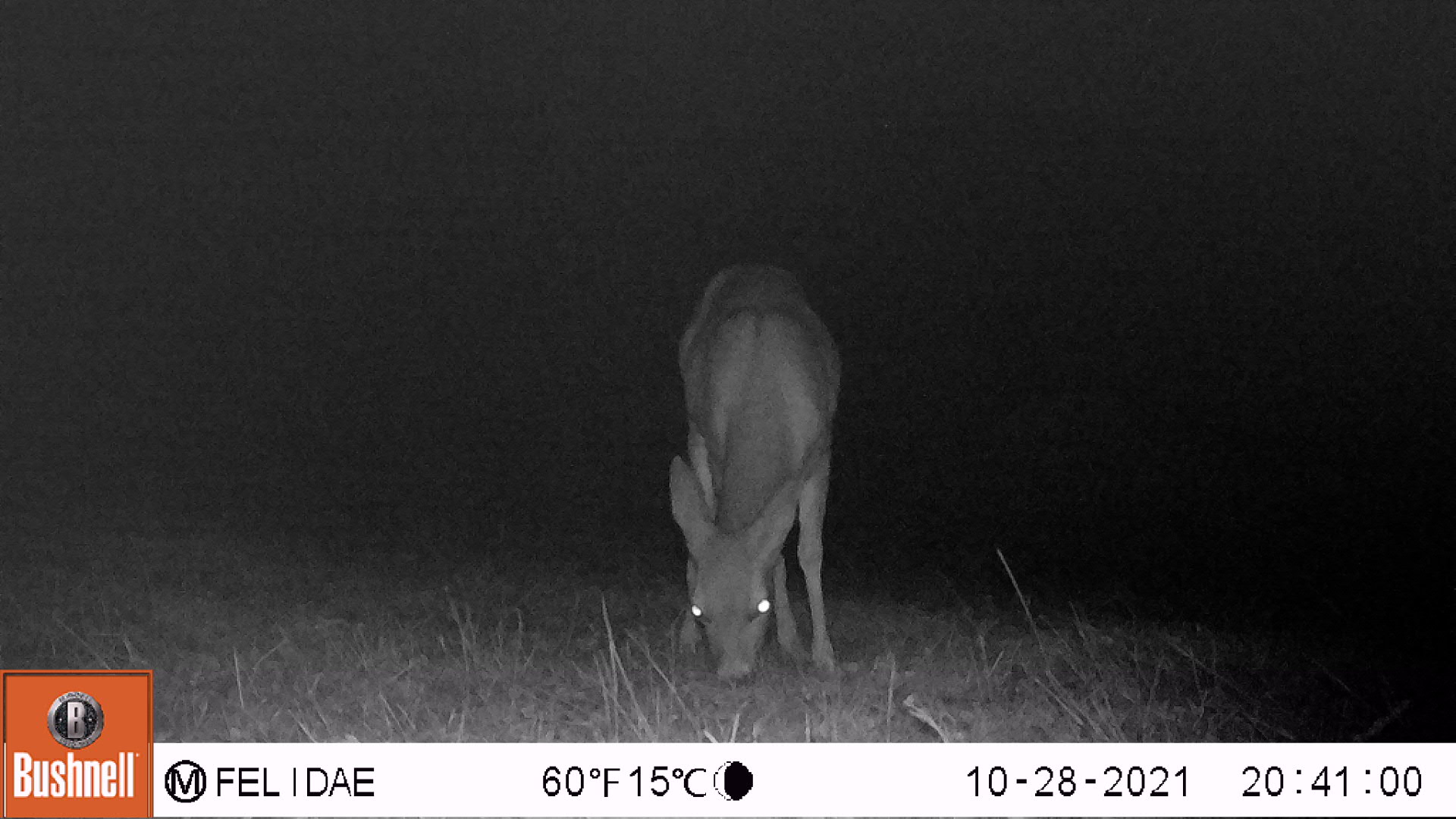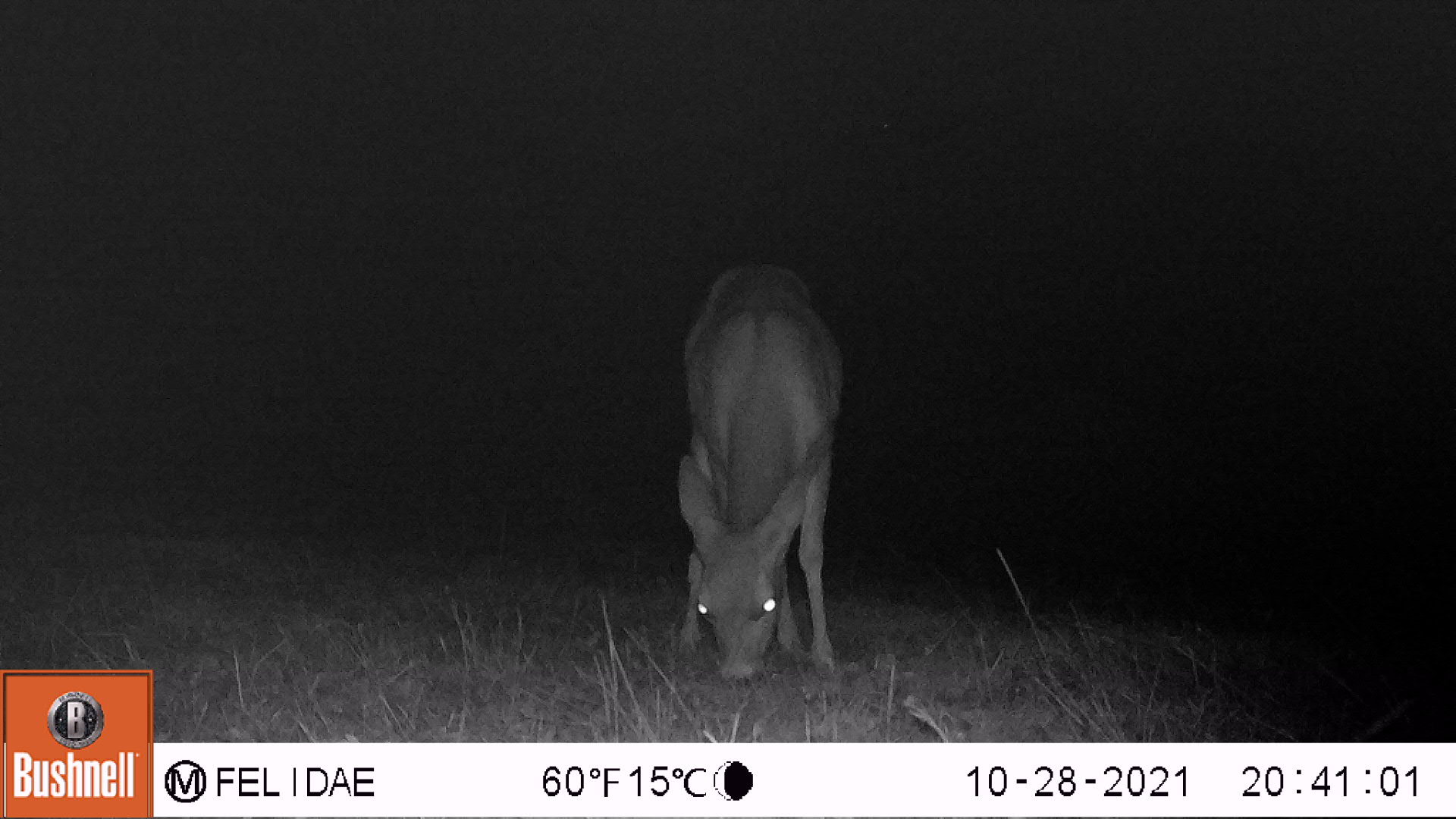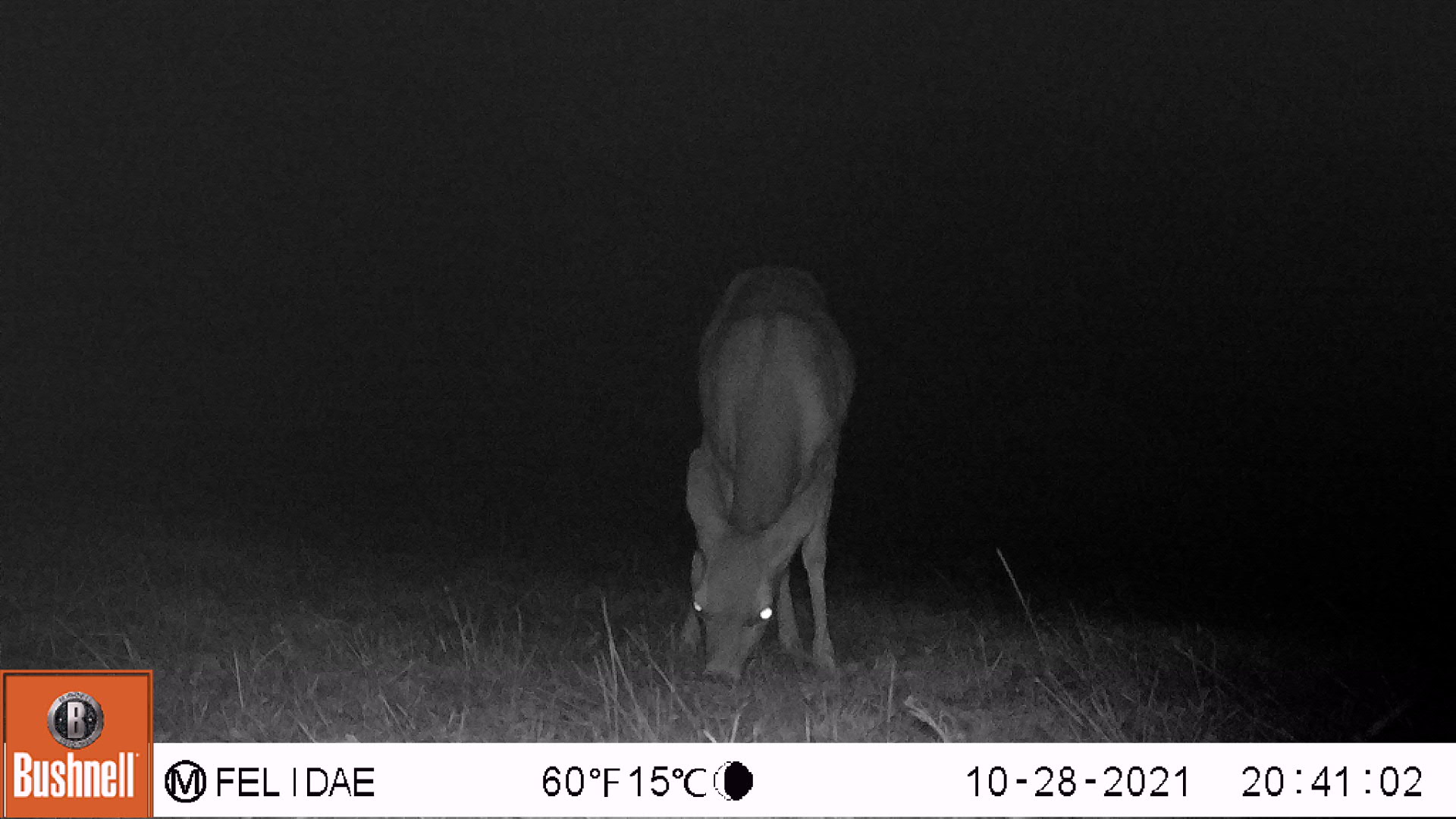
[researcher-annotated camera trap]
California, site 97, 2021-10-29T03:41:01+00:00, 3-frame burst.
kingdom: Animalia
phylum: Chordata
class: Mammalia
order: Artiodactyla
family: Cervidae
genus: Odocoileus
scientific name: Odocoileus hemionus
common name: mule deer